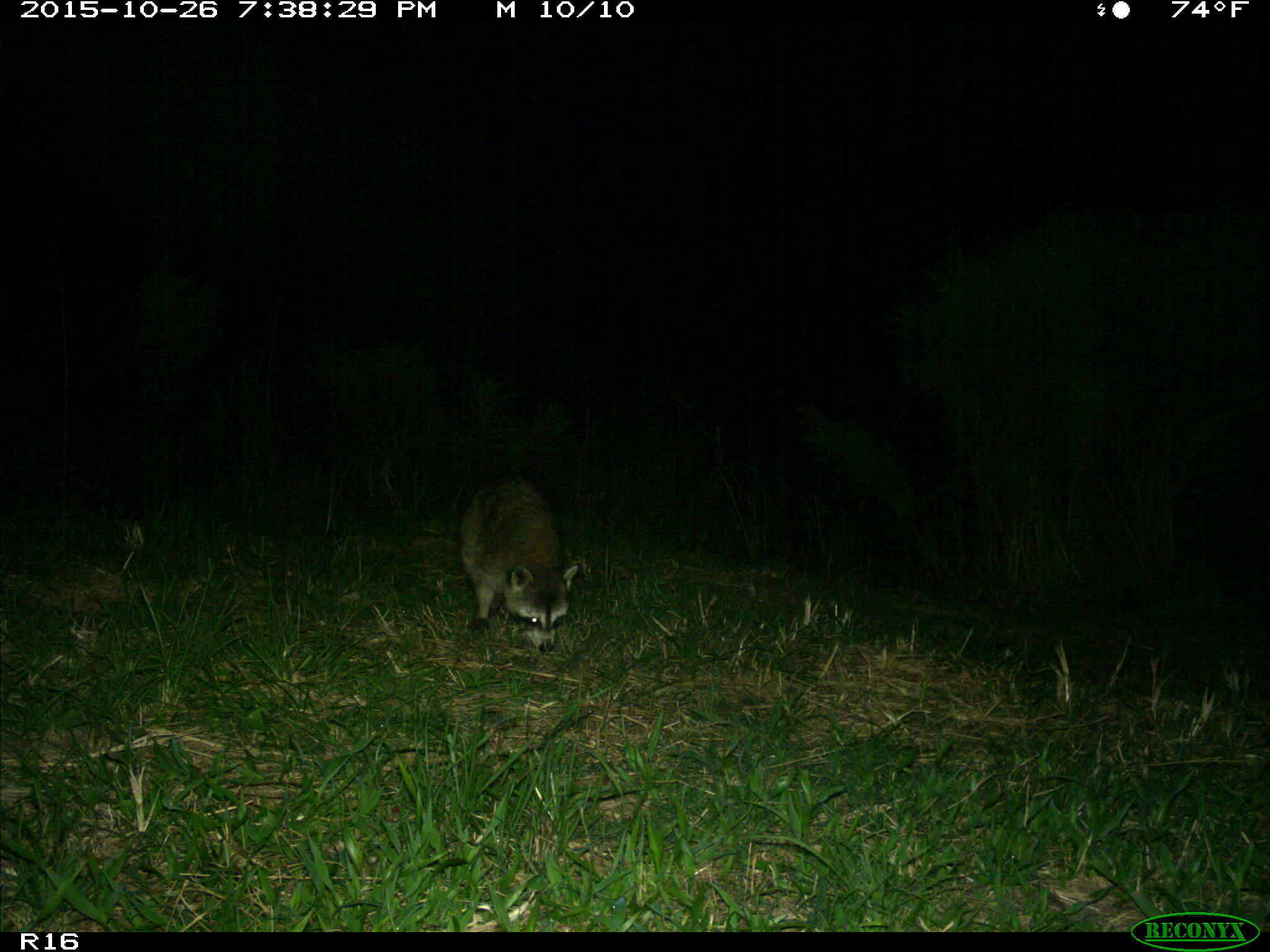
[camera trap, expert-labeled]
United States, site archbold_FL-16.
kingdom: Animalia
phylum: Chordata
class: Mammalia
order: Carnivora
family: Procyonidae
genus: Procyon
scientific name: Procyon lotor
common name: common raccoon